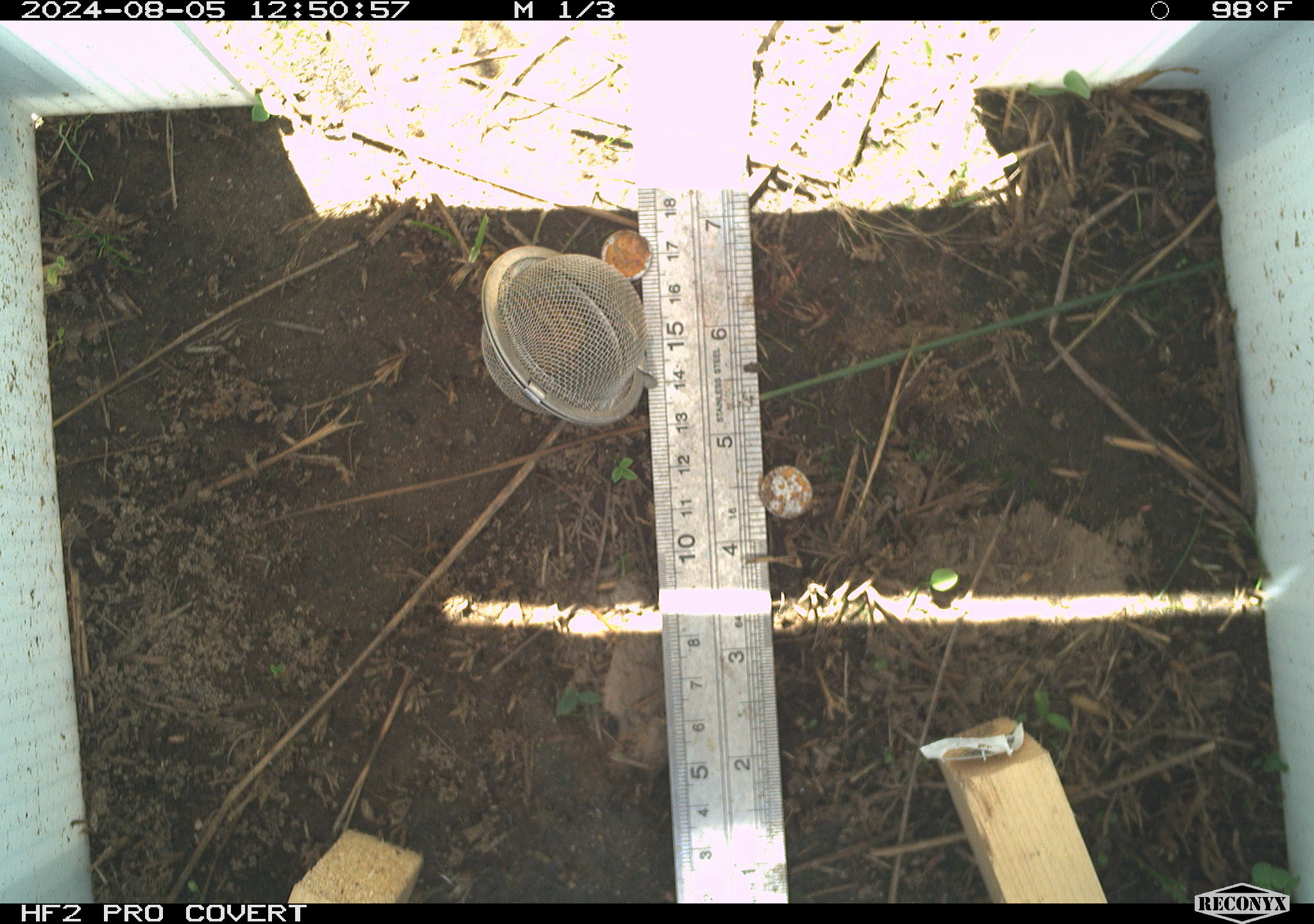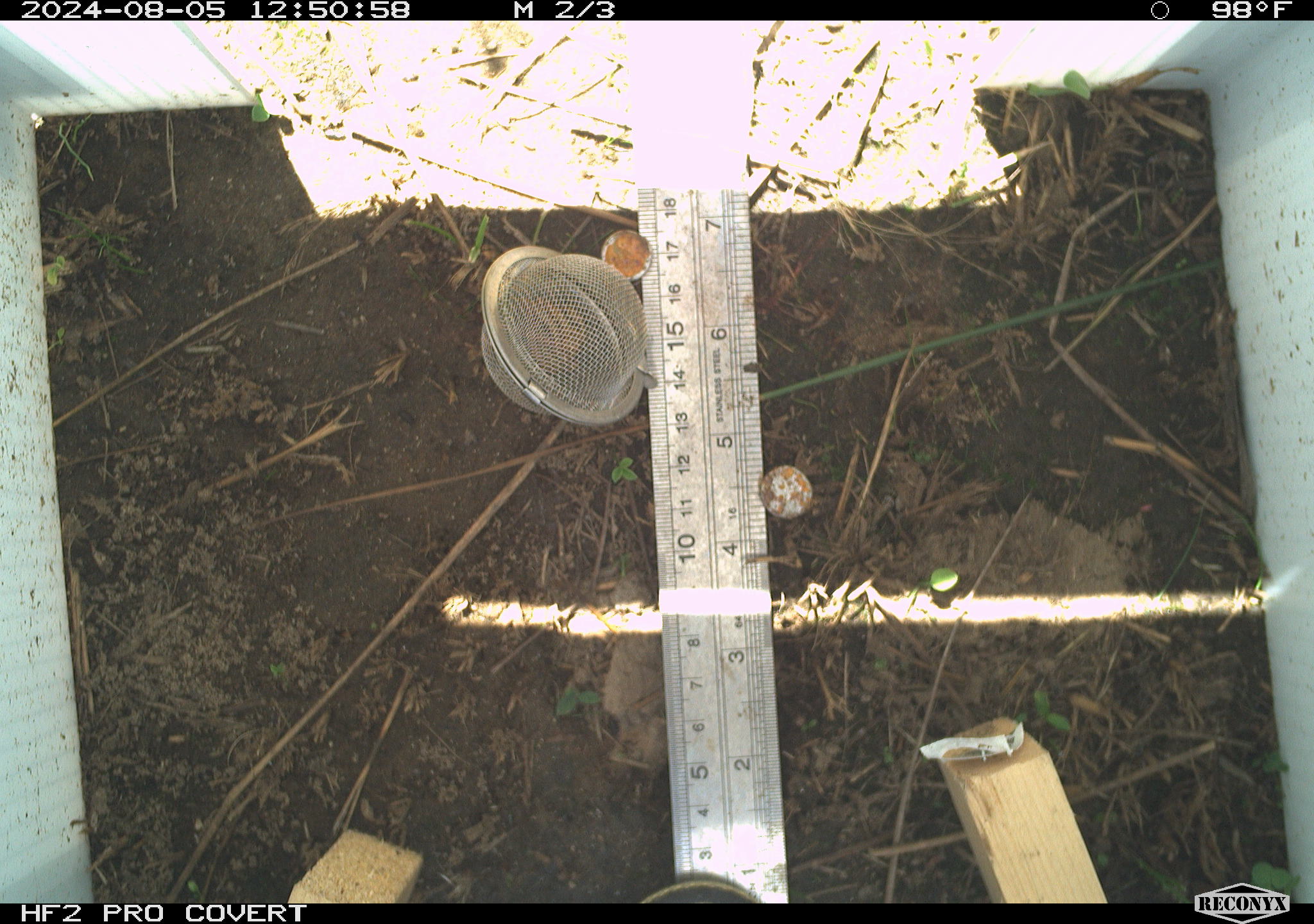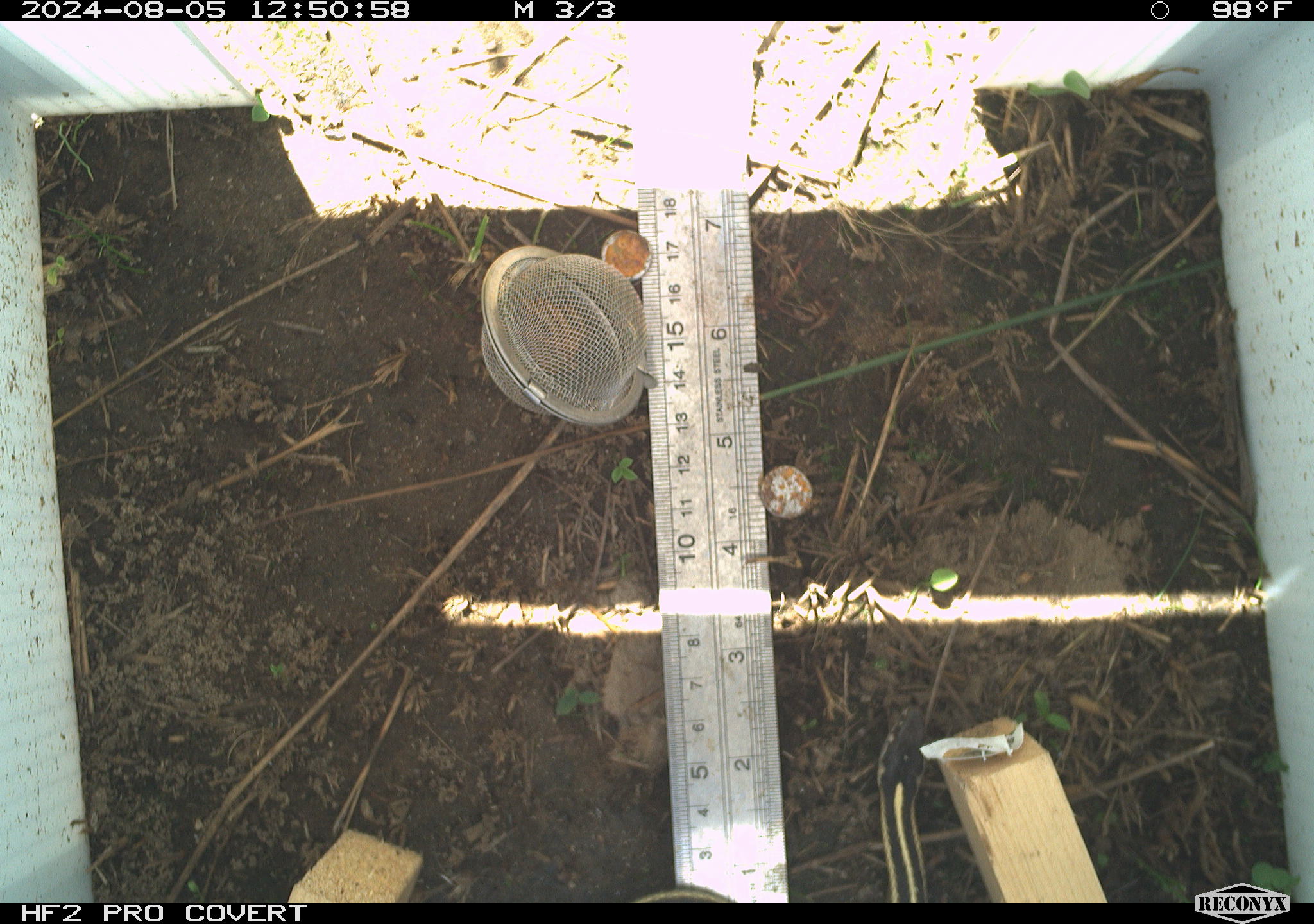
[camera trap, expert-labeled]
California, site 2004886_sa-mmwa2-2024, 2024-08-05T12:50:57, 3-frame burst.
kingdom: Animalia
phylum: Chordata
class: Reptilia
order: Squamata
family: Colubridae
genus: Thamnophis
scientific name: Thamnophis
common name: american gartersnakes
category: thamnophis species